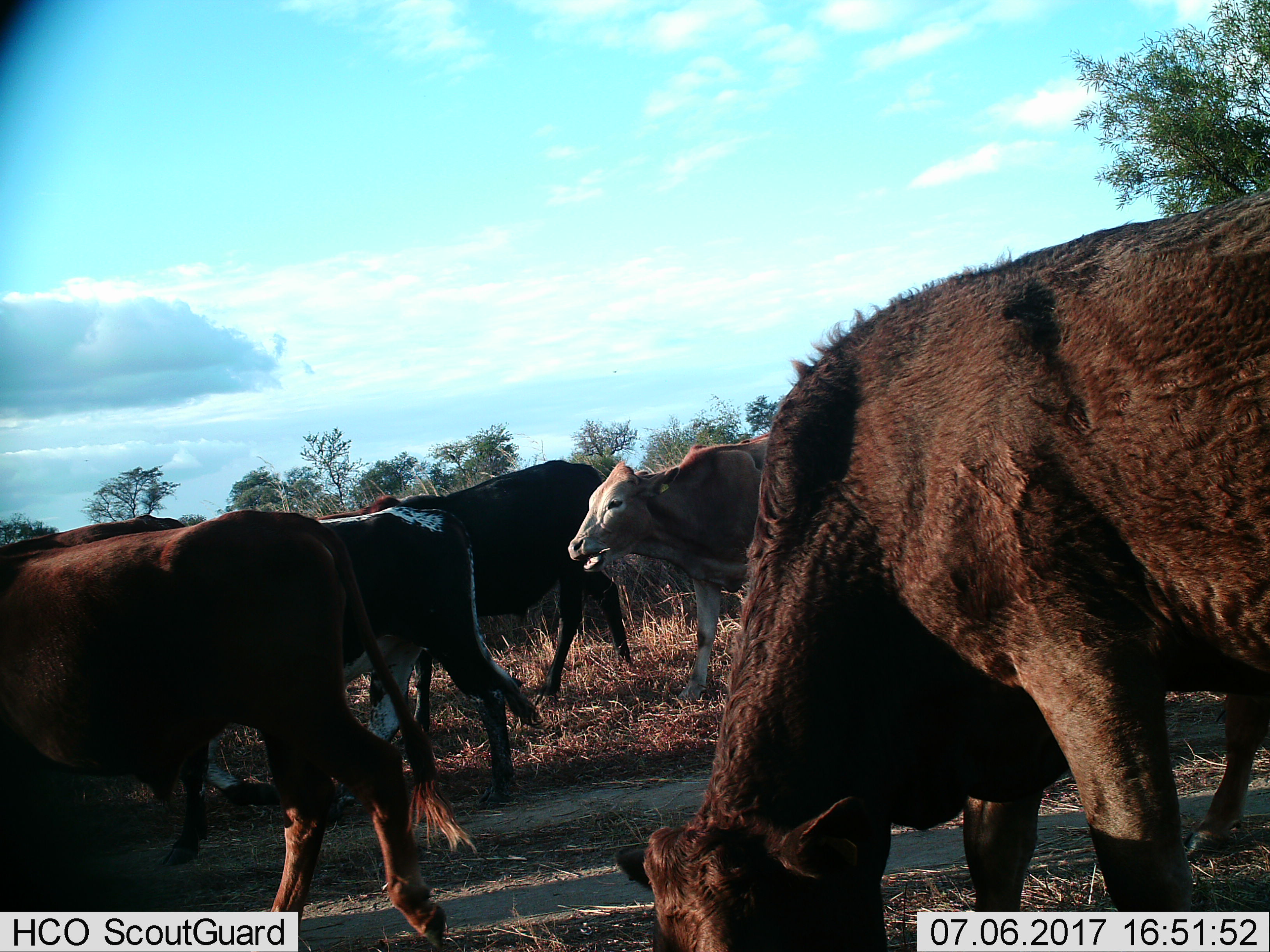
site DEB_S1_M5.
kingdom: Animalia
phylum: Chordata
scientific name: Vertebrata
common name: domestic animal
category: domesticanimal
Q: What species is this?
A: Domesticanimal (domestic animal) (Vertebrata).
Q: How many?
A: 7.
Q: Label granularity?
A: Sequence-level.